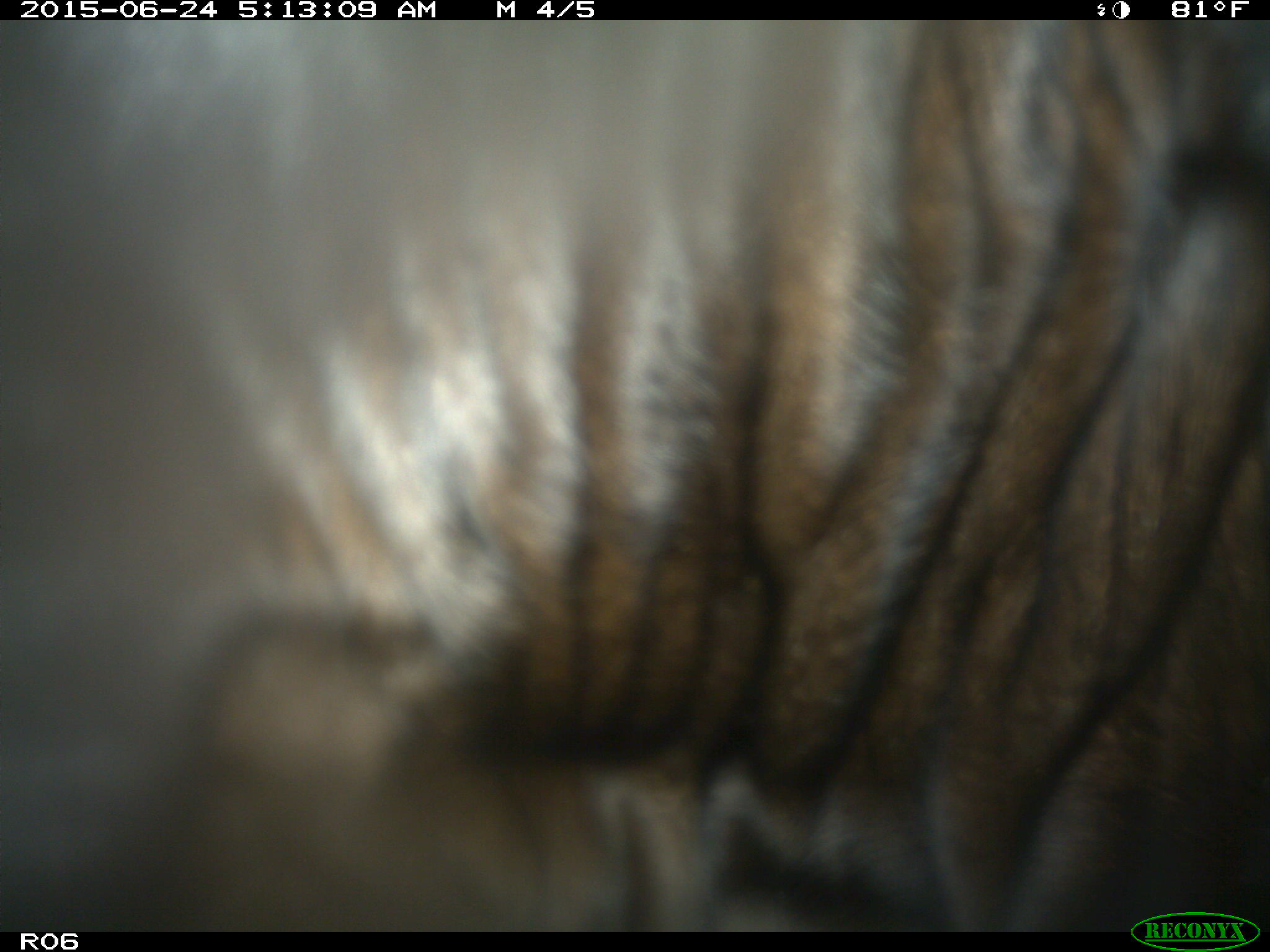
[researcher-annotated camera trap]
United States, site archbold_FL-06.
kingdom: Animalia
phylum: Chordata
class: Mammalia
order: Artiodactyla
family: Bovidae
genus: Bos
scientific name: Bos taurus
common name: domestic cow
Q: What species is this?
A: Bos taurus (domestic cow).